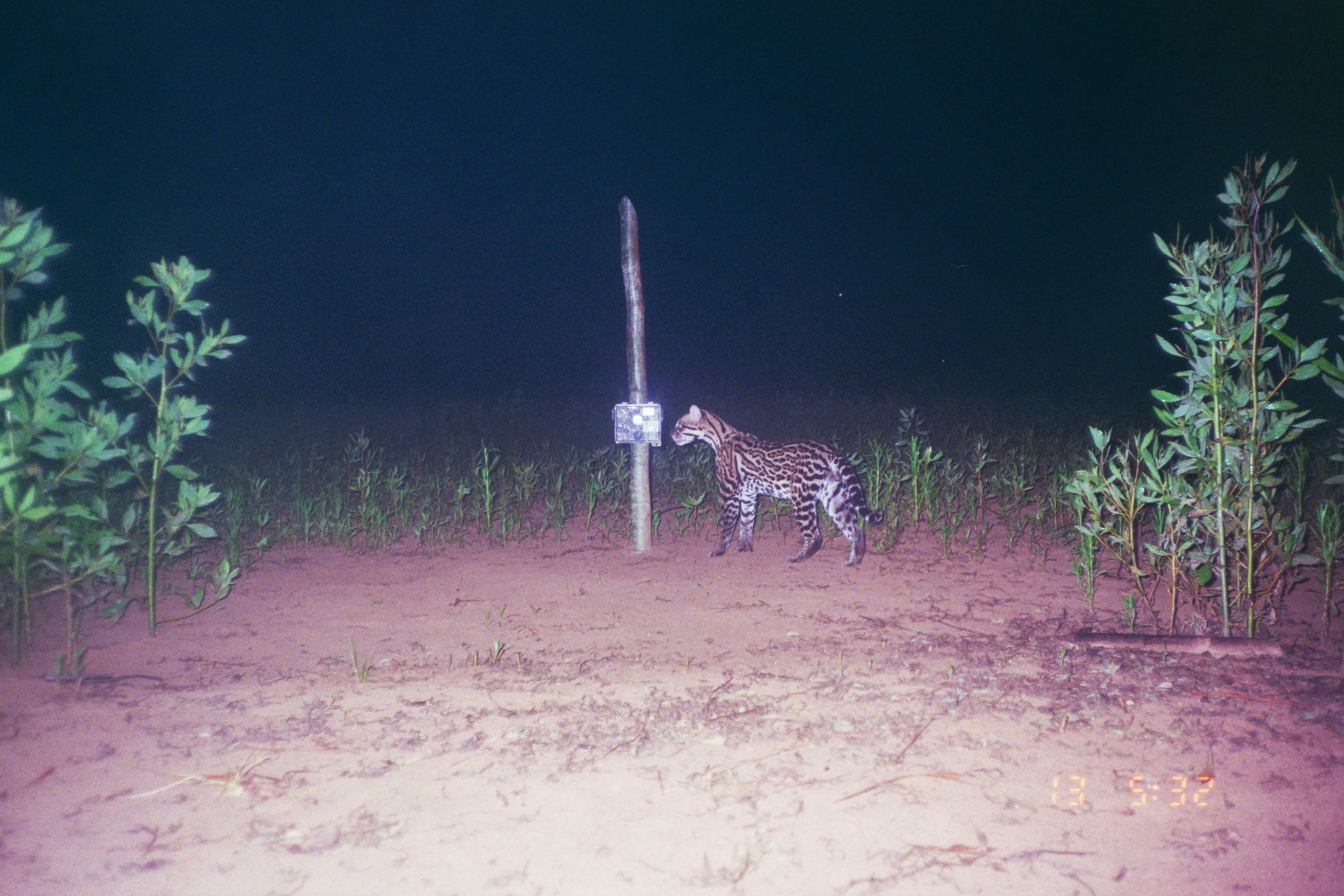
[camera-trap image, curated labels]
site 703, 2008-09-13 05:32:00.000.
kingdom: Animalia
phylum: Chordata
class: Mammalia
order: Carnivora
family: Felidae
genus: Leopardus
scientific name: Leopardus pardalis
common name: ocelot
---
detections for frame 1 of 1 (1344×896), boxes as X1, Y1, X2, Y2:
leopardus pardalis: 671, 404, 883, 567